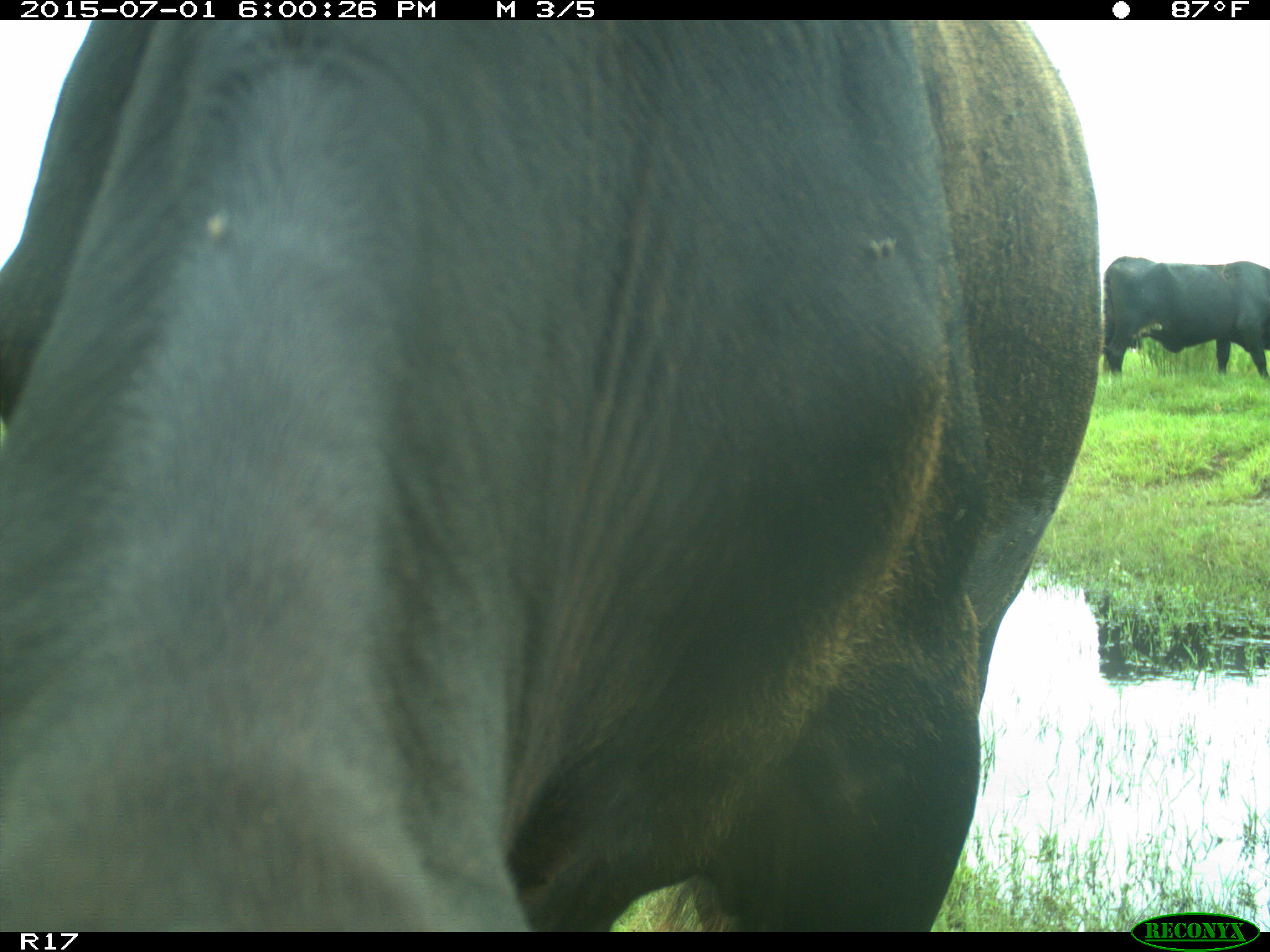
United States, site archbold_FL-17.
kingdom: Animalia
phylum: Chordata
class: Mammalia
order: Artiodactyla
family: Bovidae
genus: Bos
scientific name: Bos taurus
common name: domestic cow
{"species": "Bos taurus (domestic cow)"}